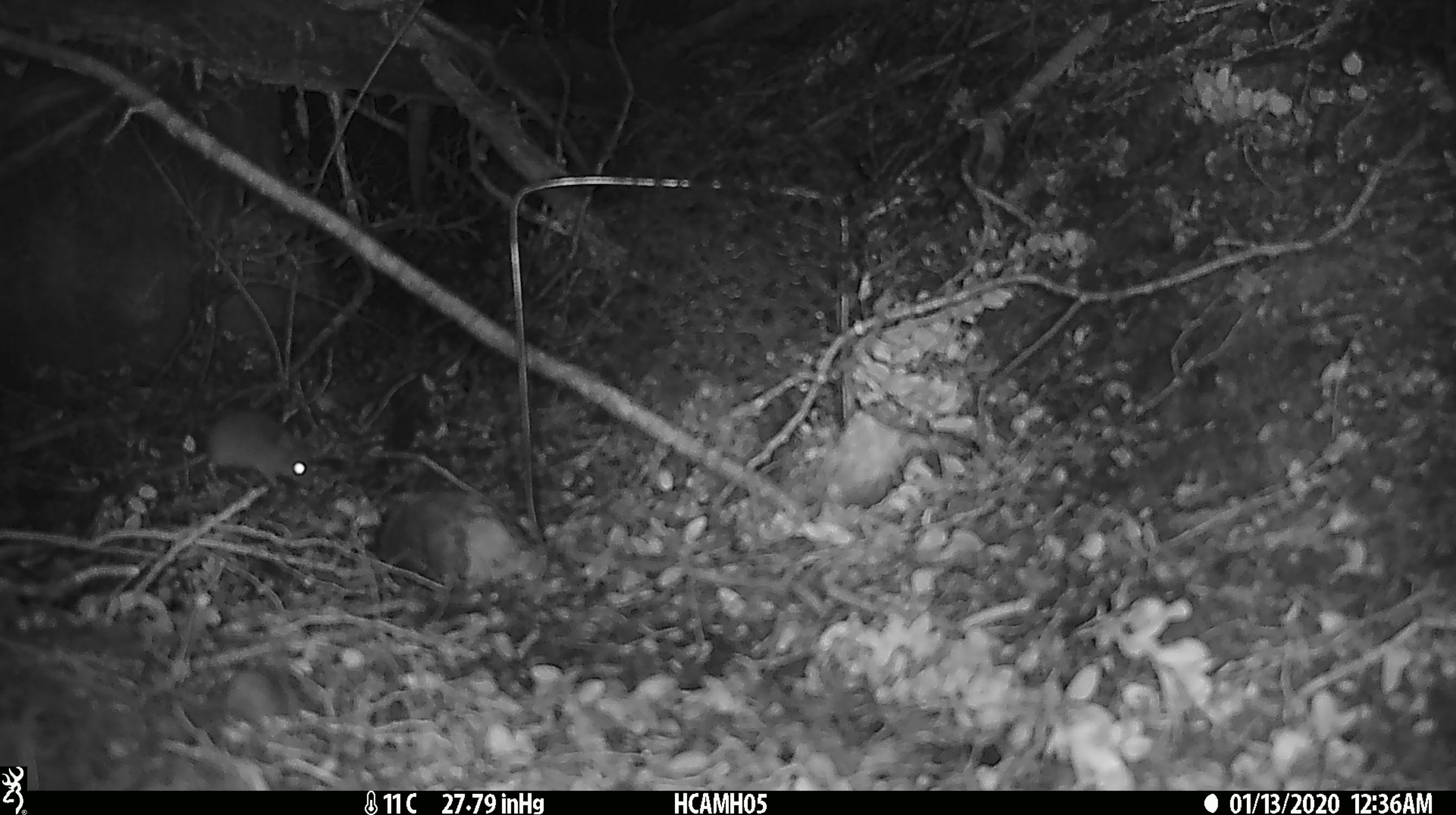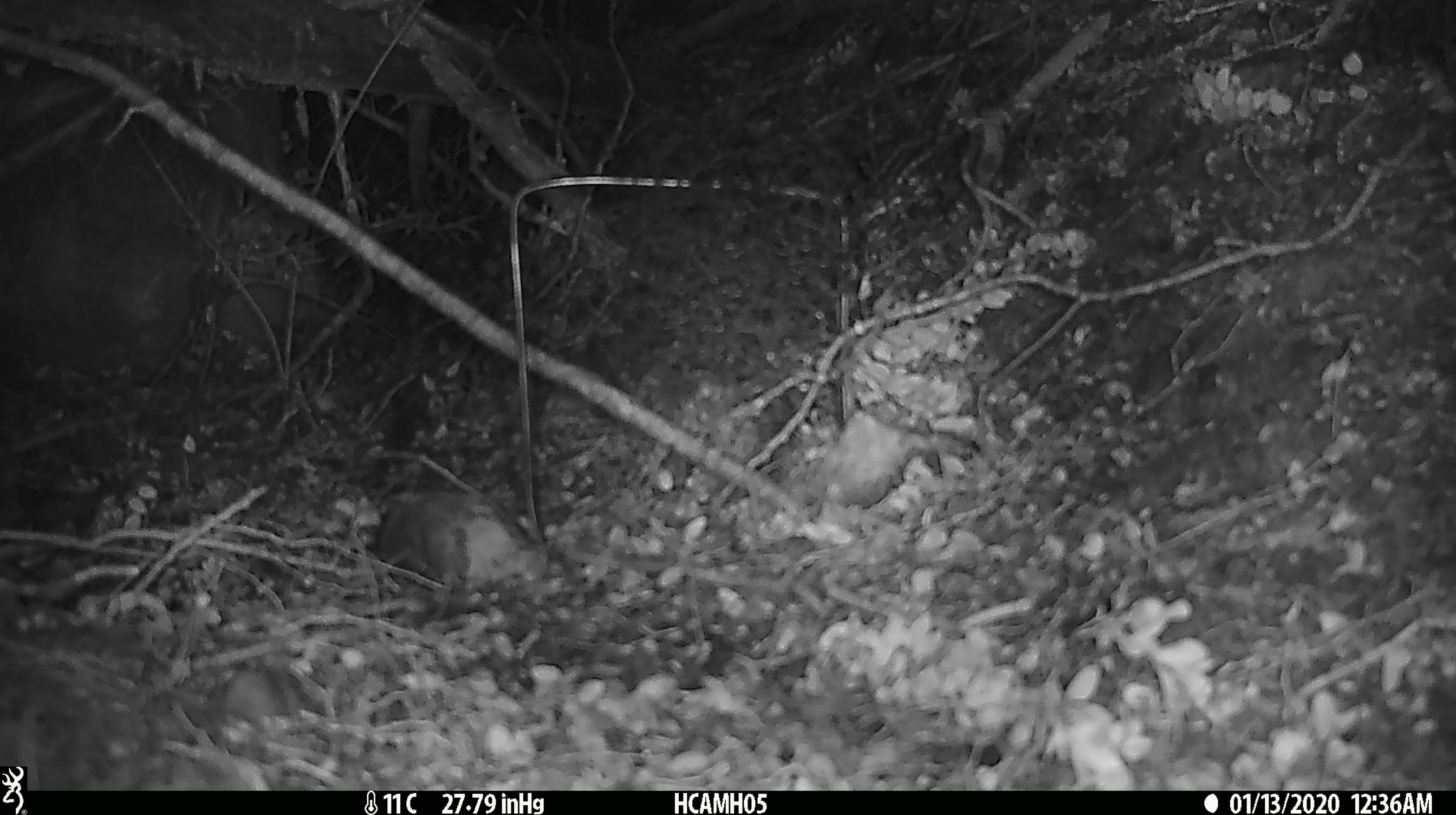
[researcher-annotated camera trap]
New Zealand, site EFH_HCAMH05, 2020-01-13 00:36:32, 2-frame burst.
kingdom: Animalia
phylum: Chordata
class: Mammalia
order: Rodentia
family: Muridae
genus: Mus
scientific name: Mus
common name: mouse